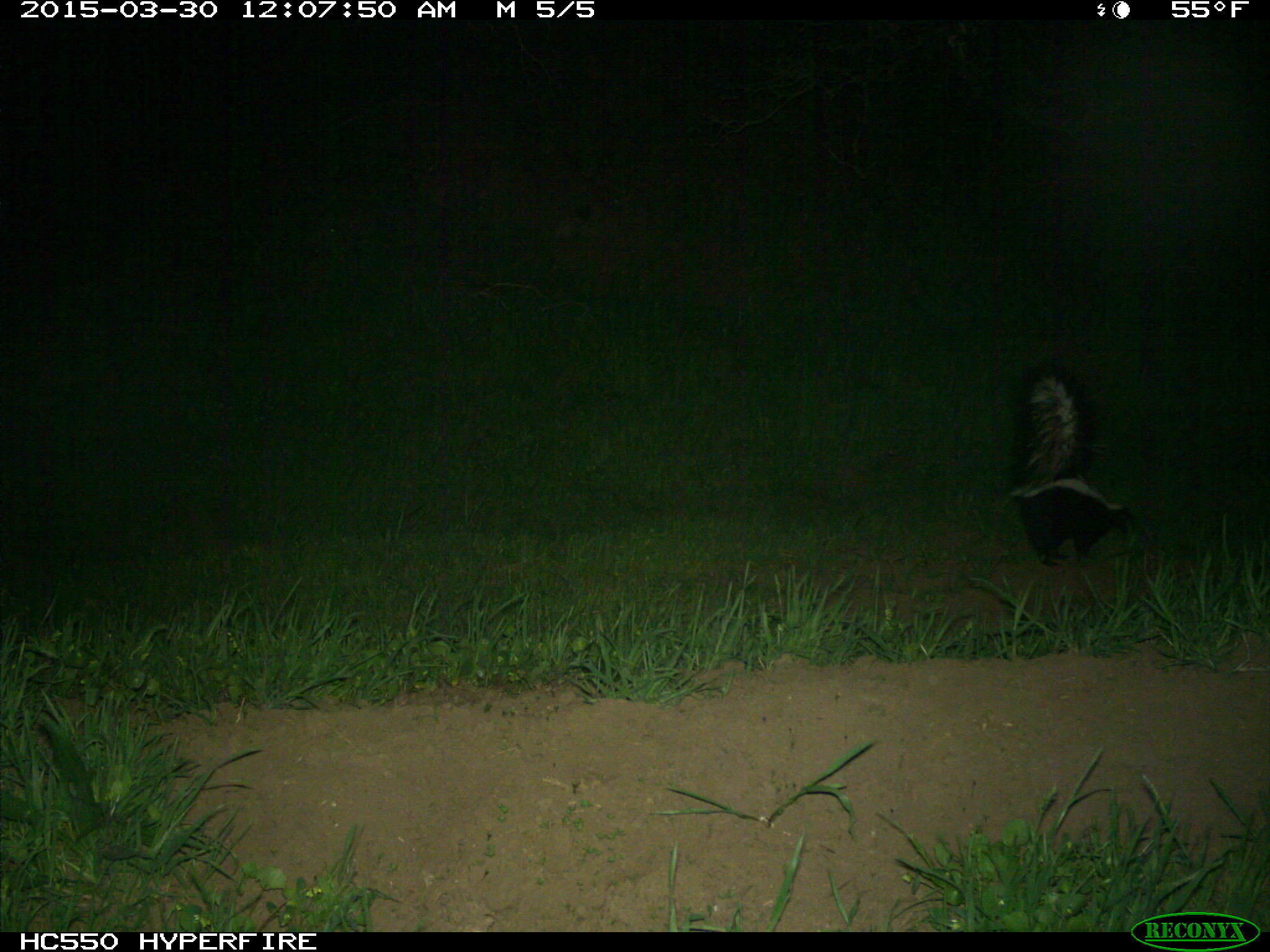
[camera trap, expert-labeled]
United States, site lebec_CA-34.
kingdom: Animalia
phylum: Chordata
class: Mammalia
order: Carnivora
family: Mephitidae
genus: Mephitis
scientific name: Mephitis mephitis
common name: striped skunk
Mephitis mephitis (striped skunk).